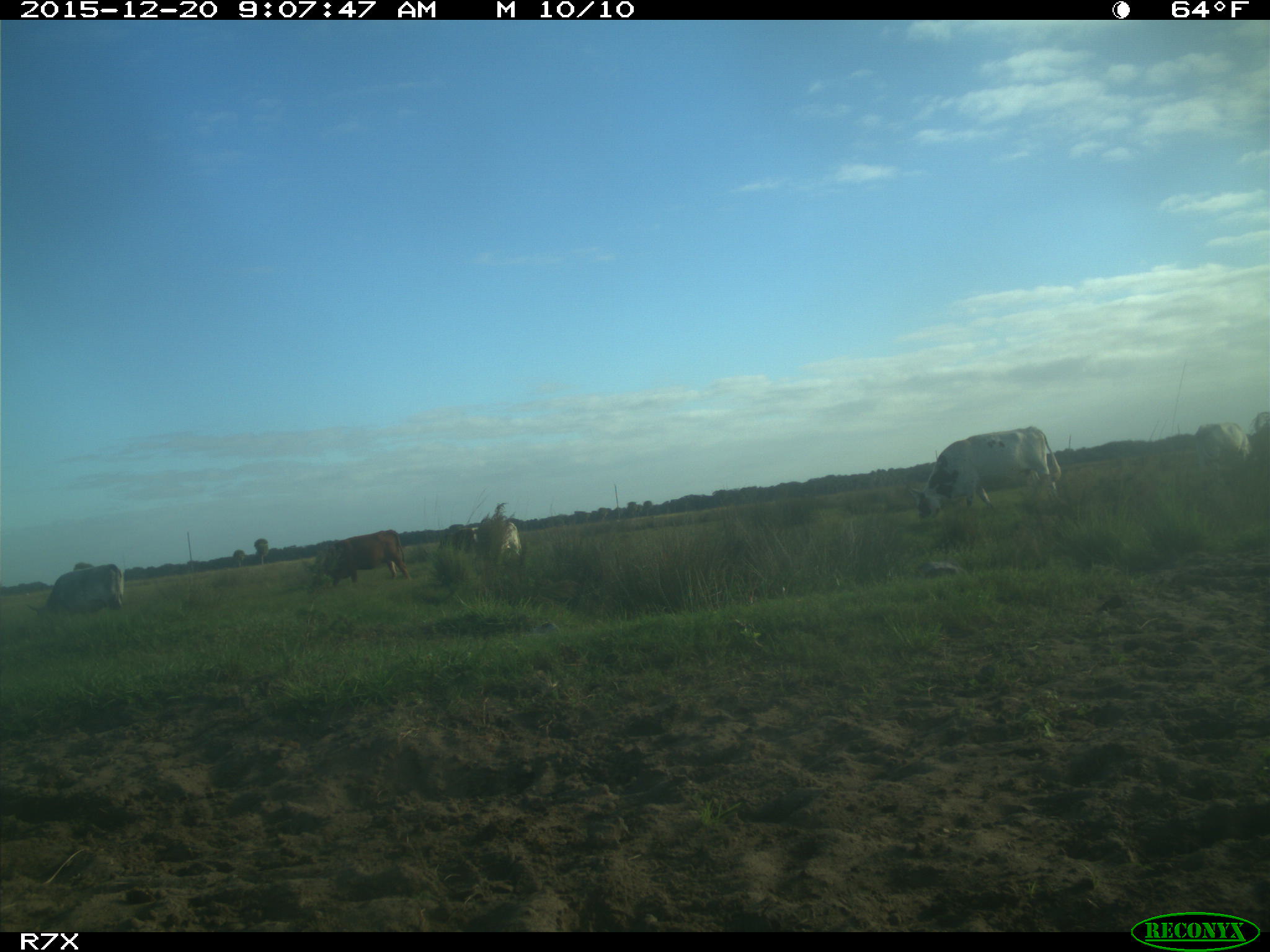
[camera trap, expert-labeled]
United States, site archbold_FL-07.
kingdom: Animalia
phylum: Chordata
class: Mammalia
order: Artiodactyla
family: Bovidae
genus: Bos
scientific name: Bos taurus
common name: domestic cow